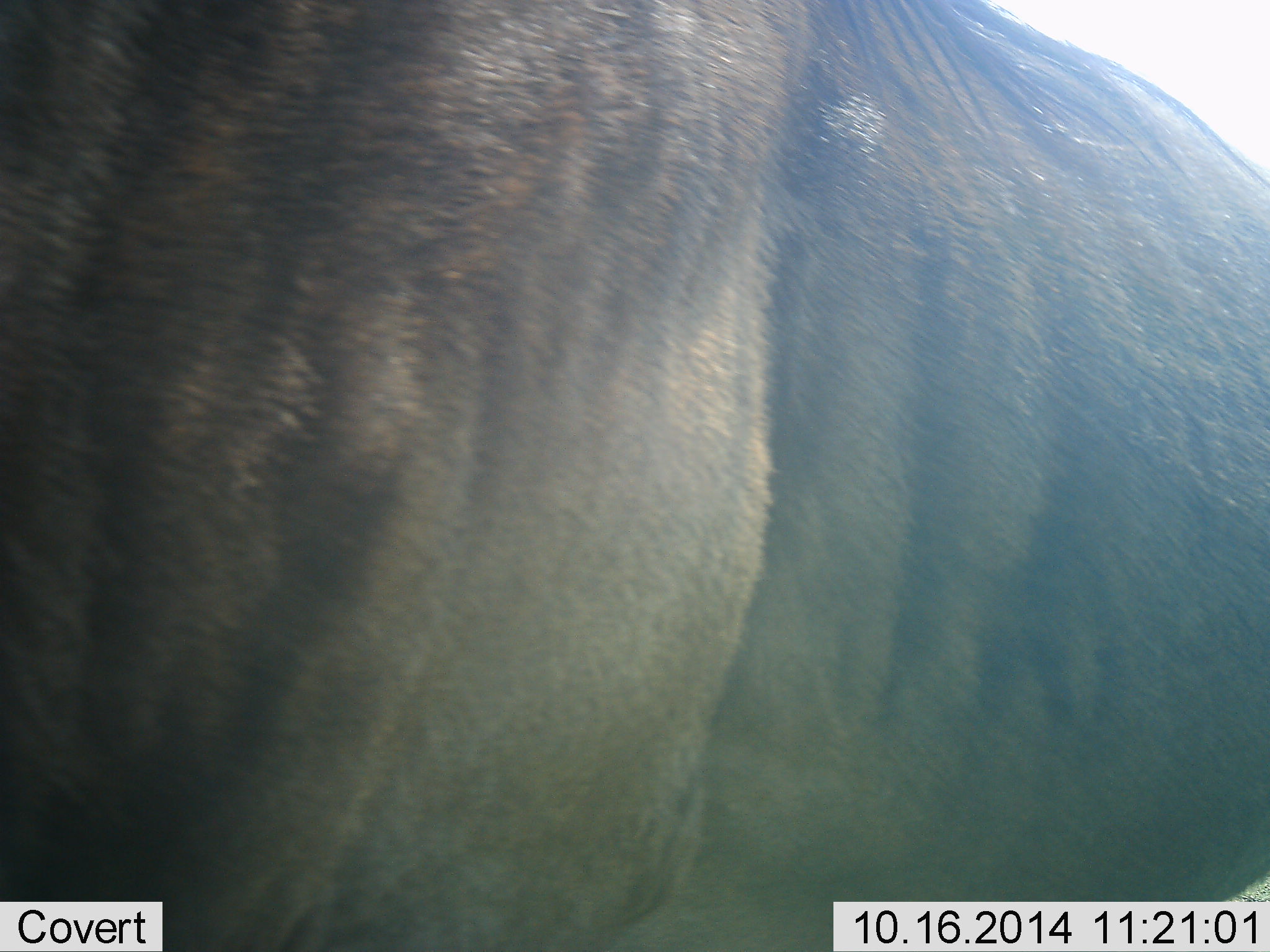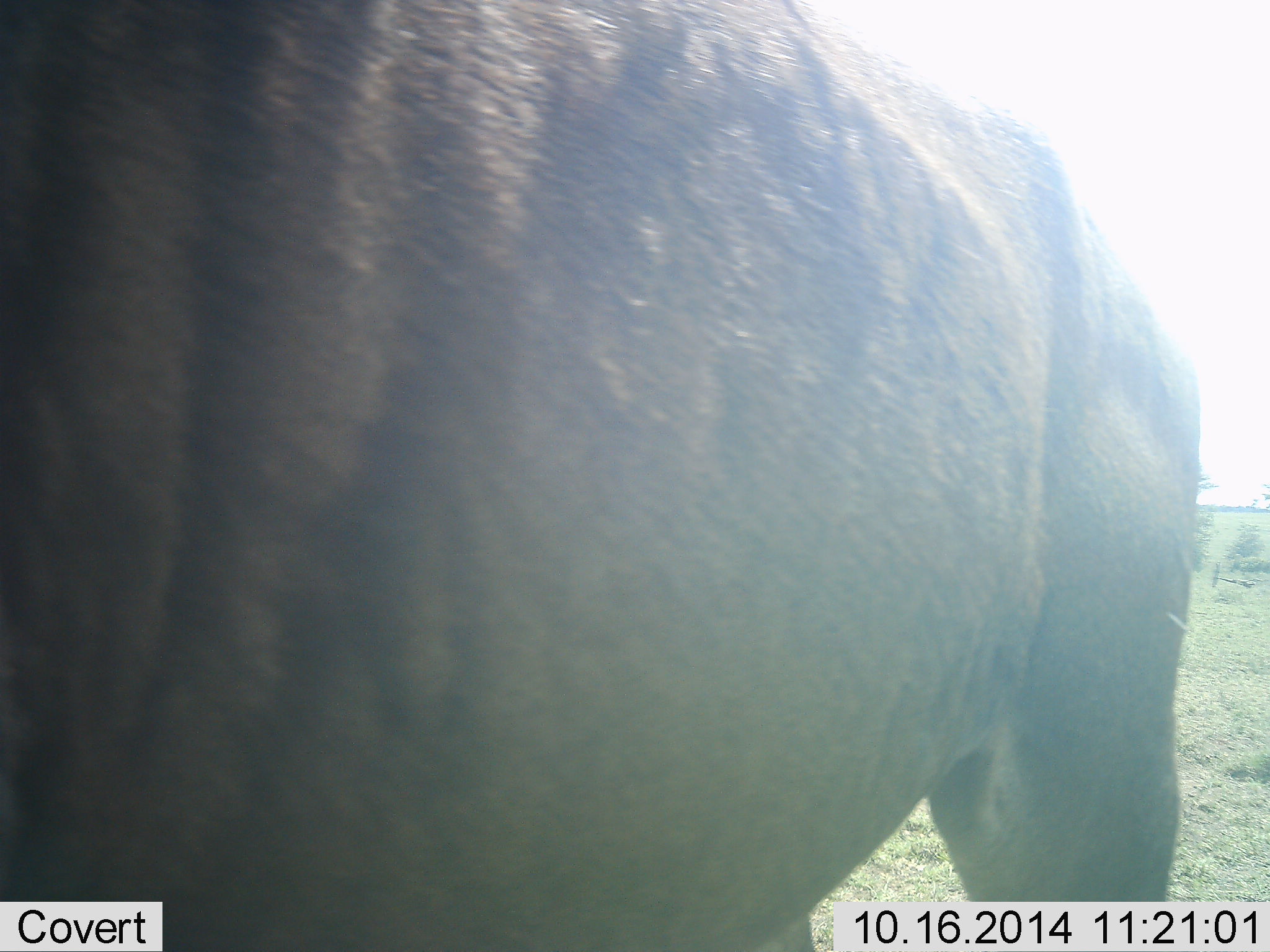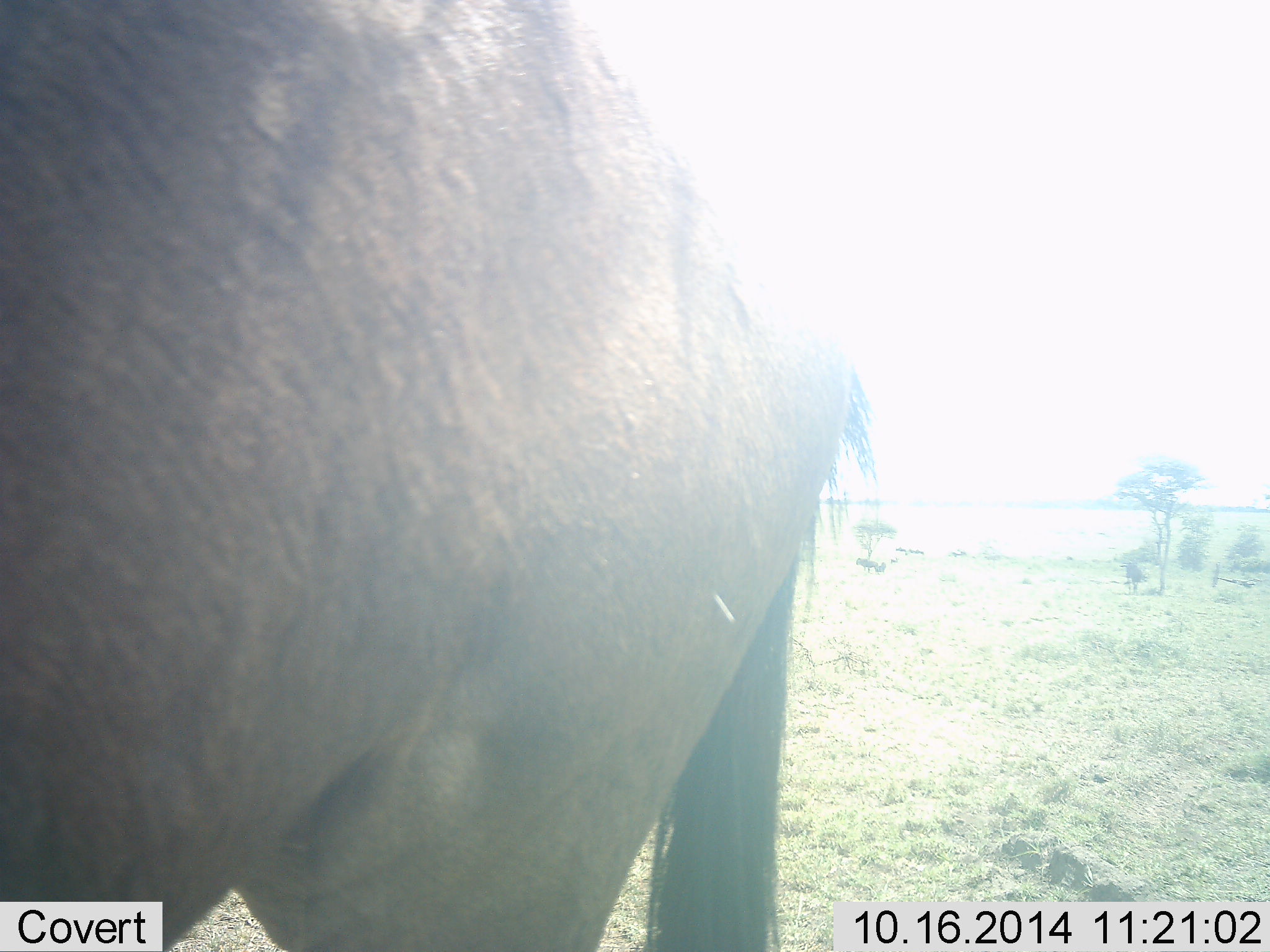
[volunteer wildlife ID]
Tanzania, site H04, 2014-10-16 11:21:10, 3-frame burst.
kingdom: Animalia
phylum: Chordata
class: Mammalia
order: Artiodactyla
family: Bovidae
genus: Connochaetes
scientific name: Connochaetes taurinus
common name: blue wildebeest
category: wildebeest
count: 1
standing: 60%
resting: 0%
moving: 40%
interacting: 0%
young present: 0%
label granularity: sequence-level